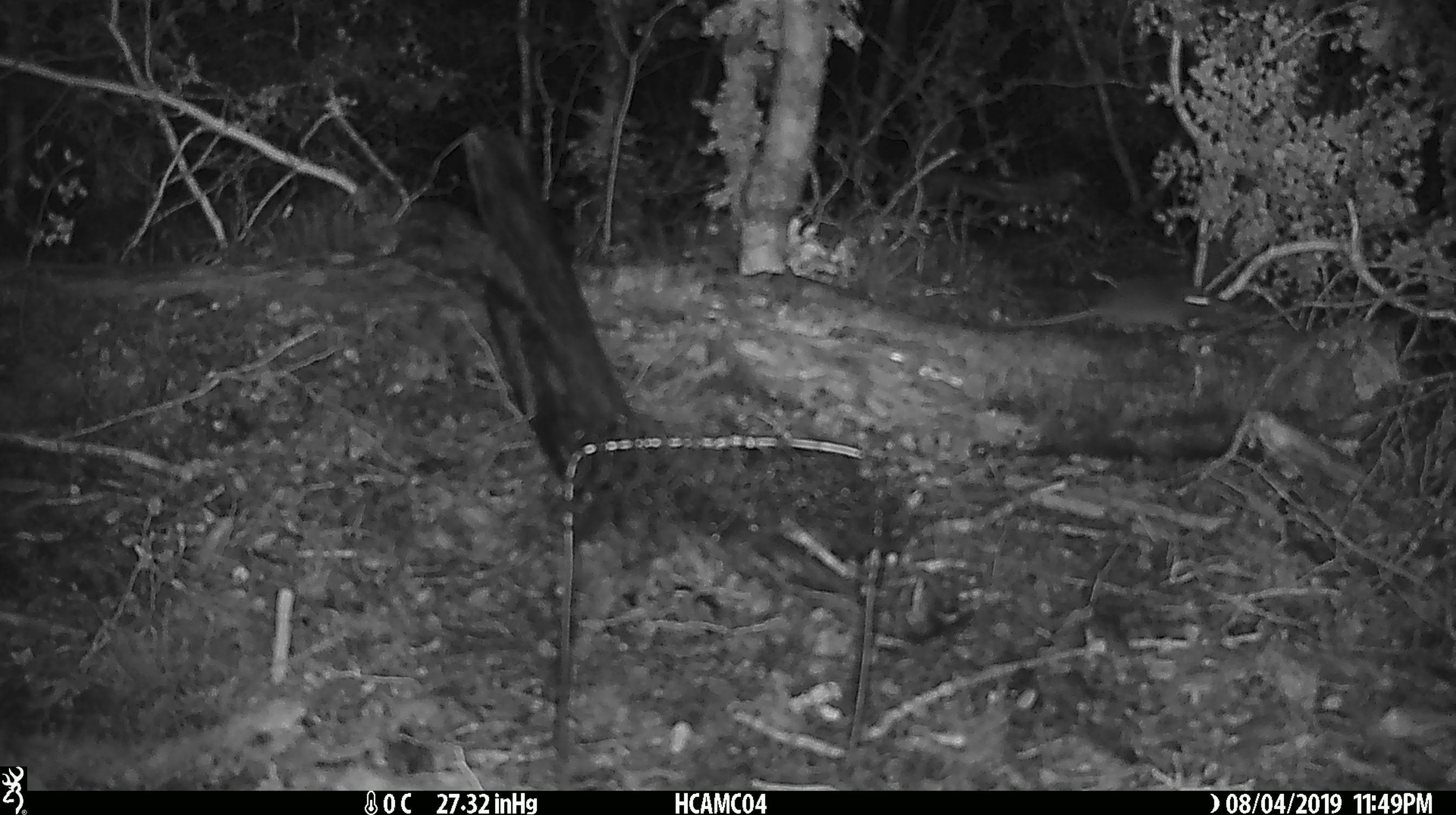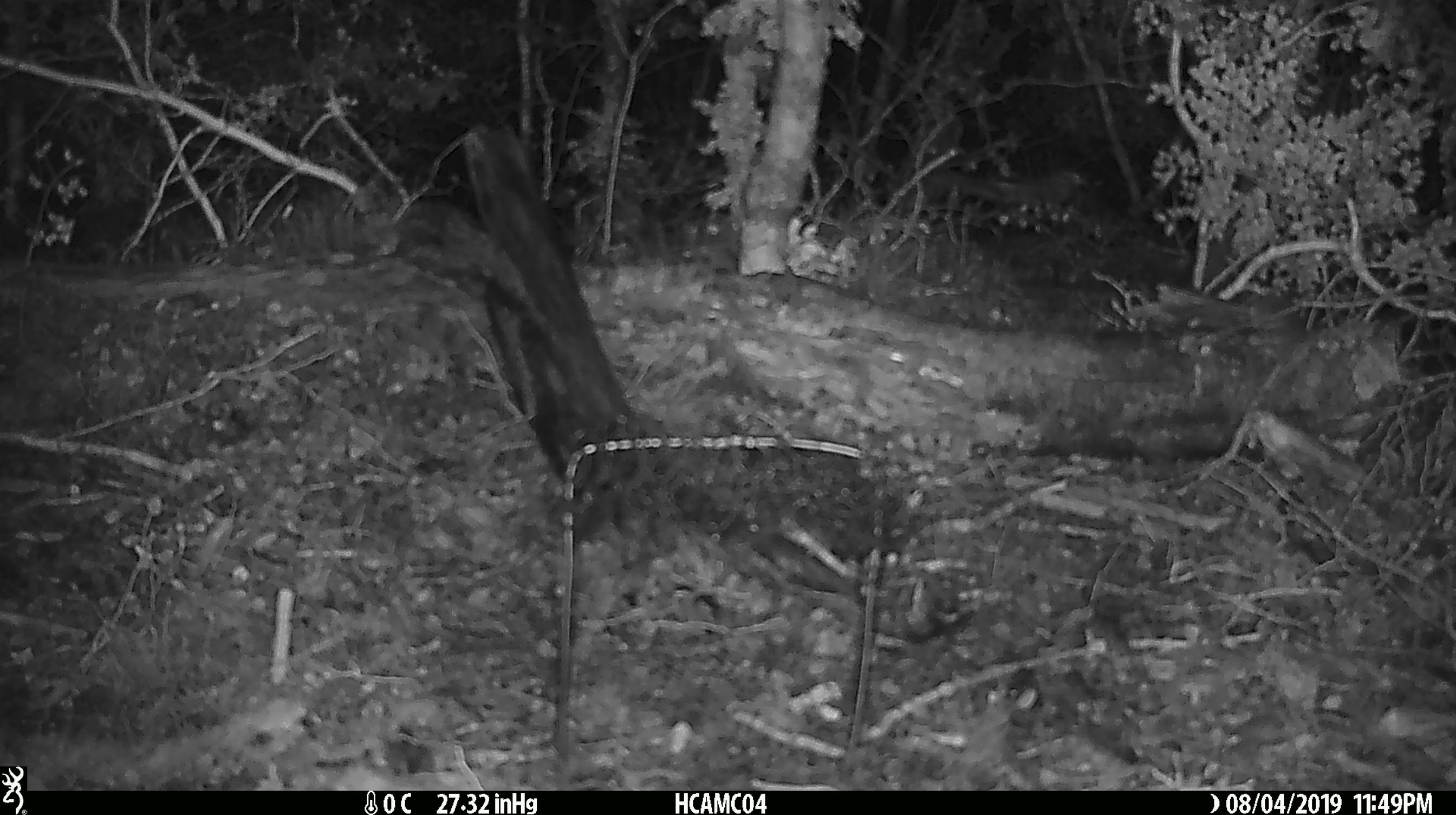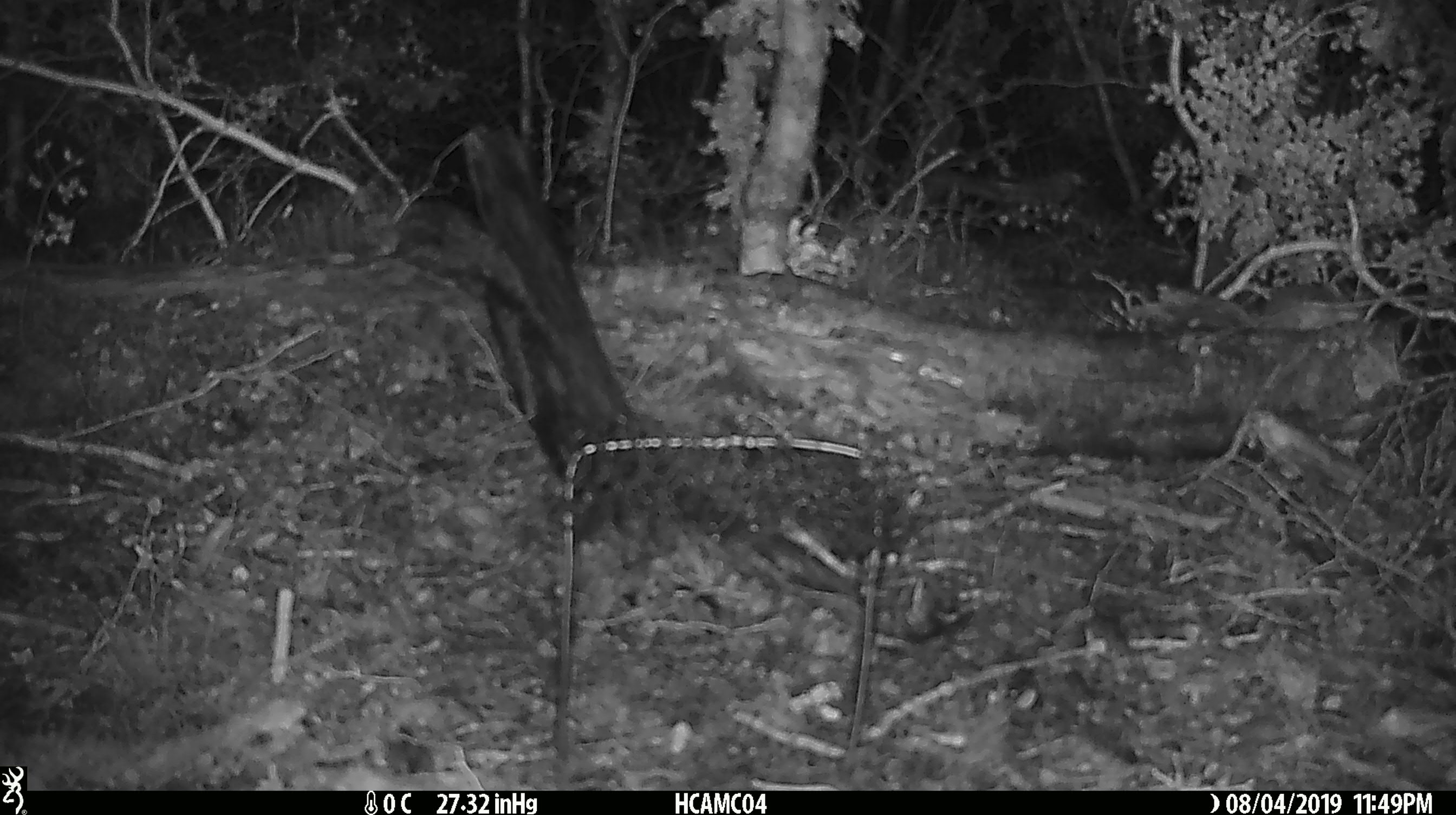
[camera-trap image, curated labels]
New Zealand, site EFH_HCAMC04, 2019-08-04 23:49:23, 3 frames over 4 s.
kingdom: Animalia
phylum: Chordata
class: Mammalia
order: Rodentia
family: Muridae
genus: Mus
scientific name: Mus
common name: mouse